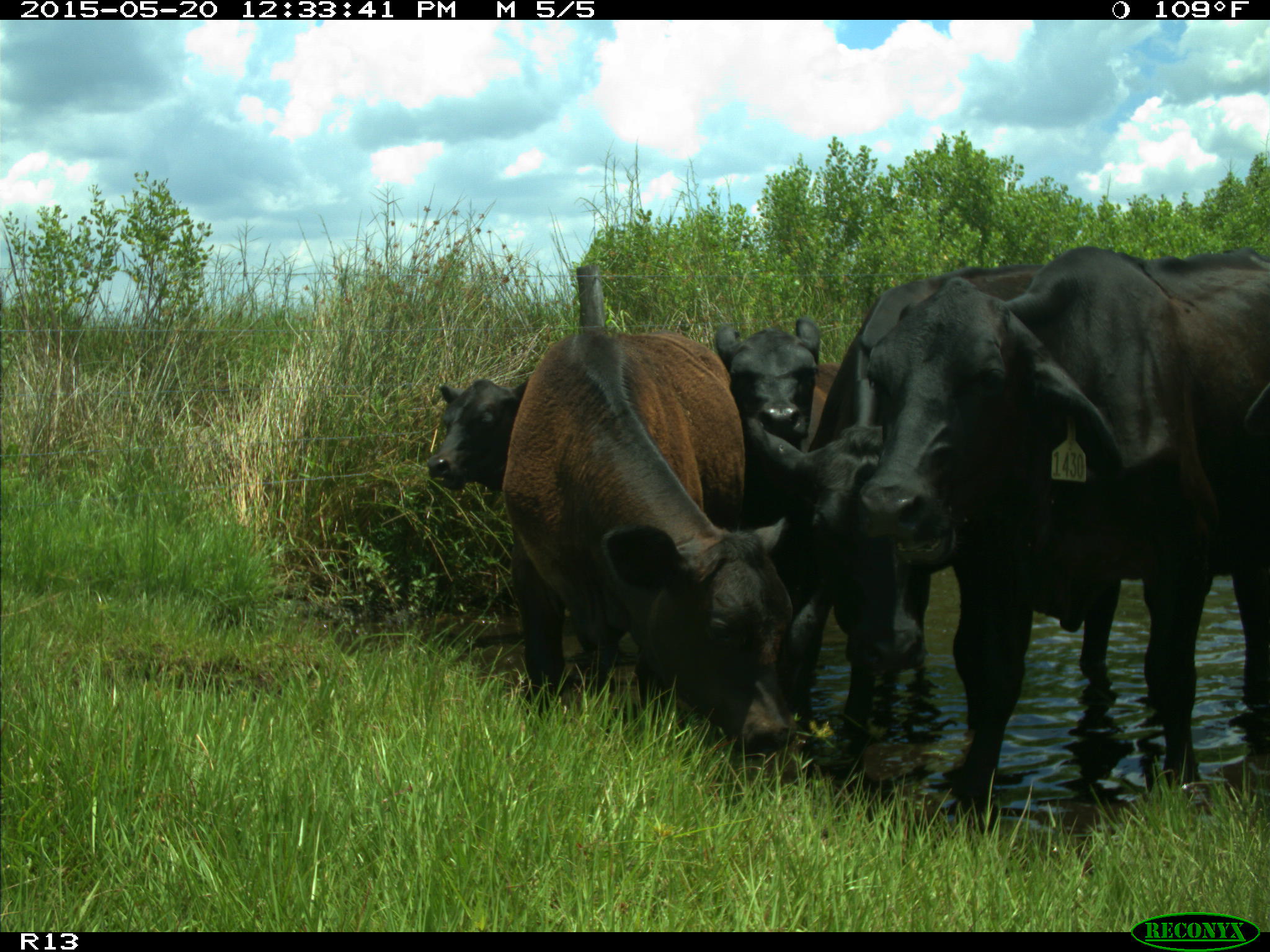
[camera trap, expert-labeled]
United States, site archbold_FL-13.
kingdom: Animalia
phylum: Chordata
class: Mammalia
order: Artiodactyla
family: Bovidae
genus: Bos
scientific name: Bos taurus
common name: domestic cow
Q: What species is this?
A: Bos taurus (domestic cow).